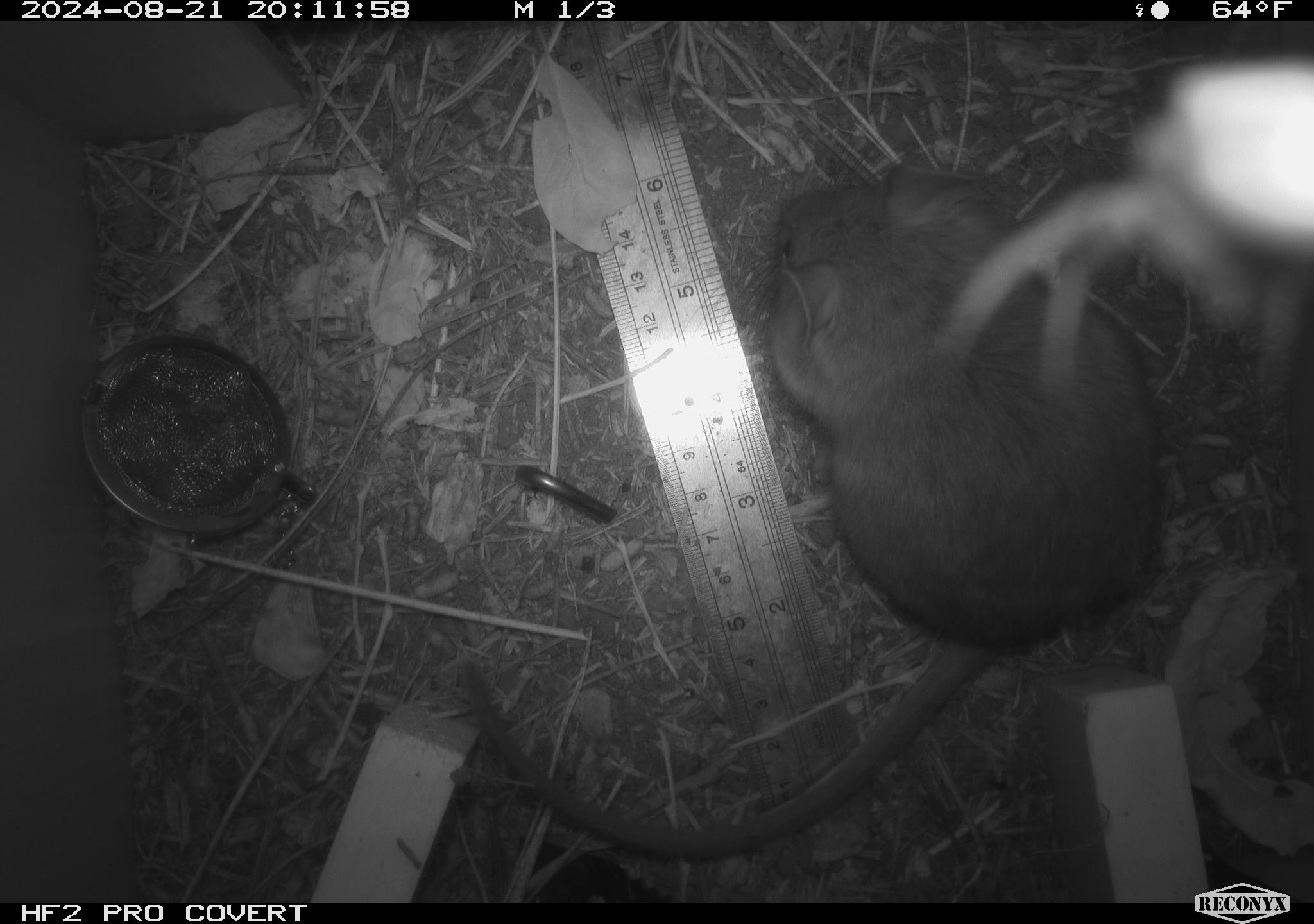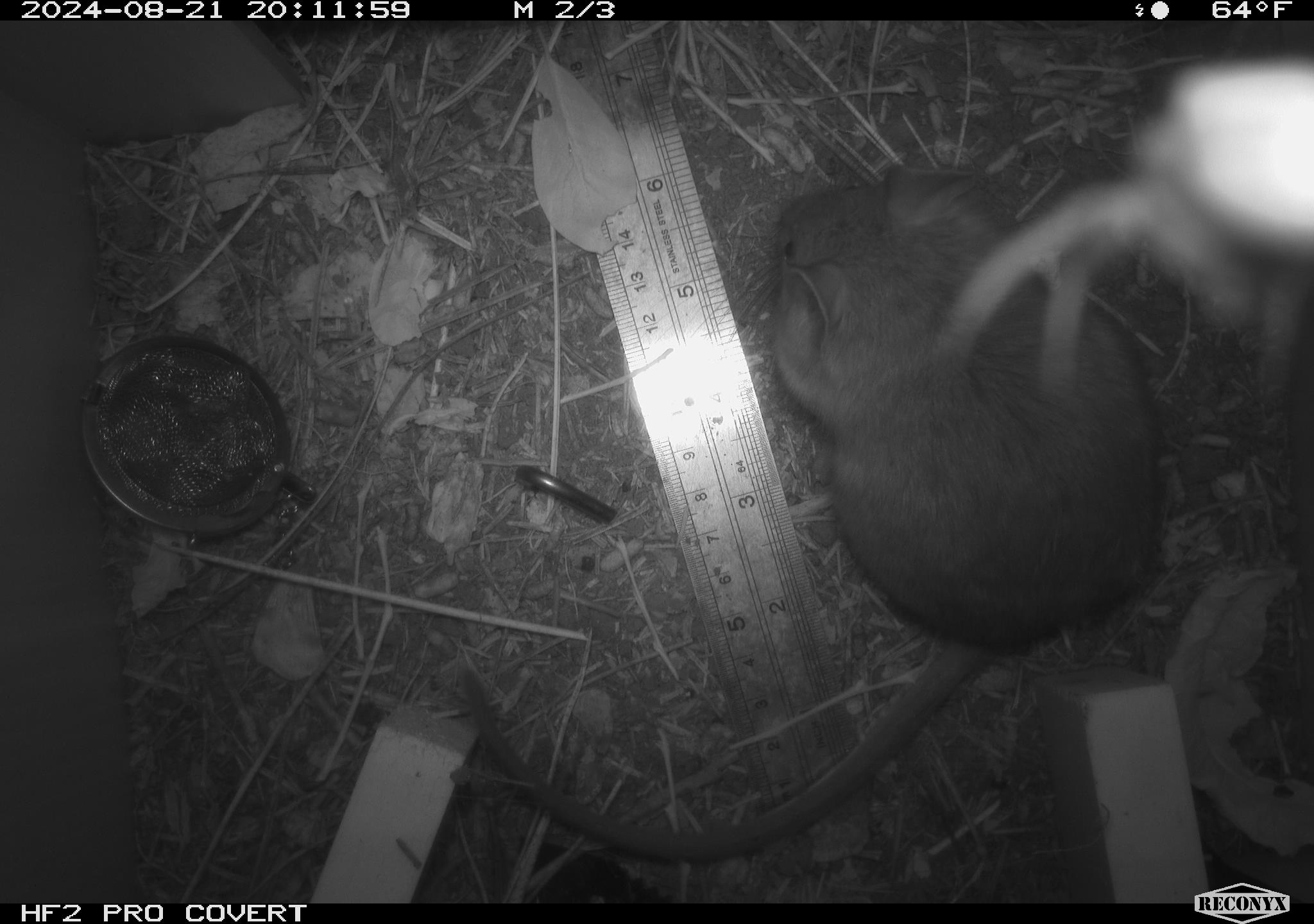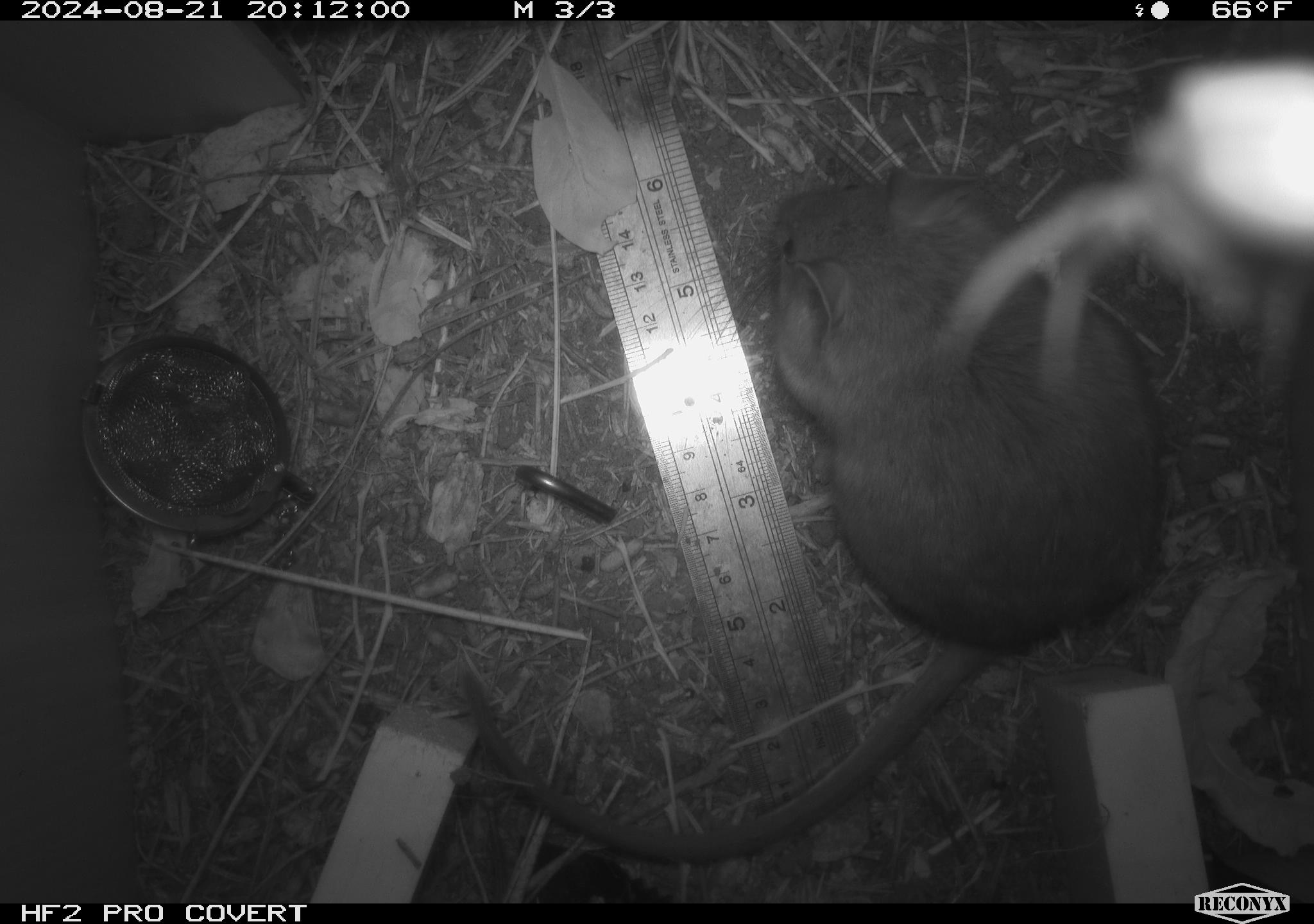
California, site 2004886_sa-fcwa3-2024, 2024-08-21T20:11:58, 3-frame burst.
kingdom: Animalia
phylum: Chordata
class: Mammalia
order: Rodentia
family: Cricetidae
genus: Neotoma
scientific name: Neotoma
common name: pack rat or woodrat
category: neotoma species